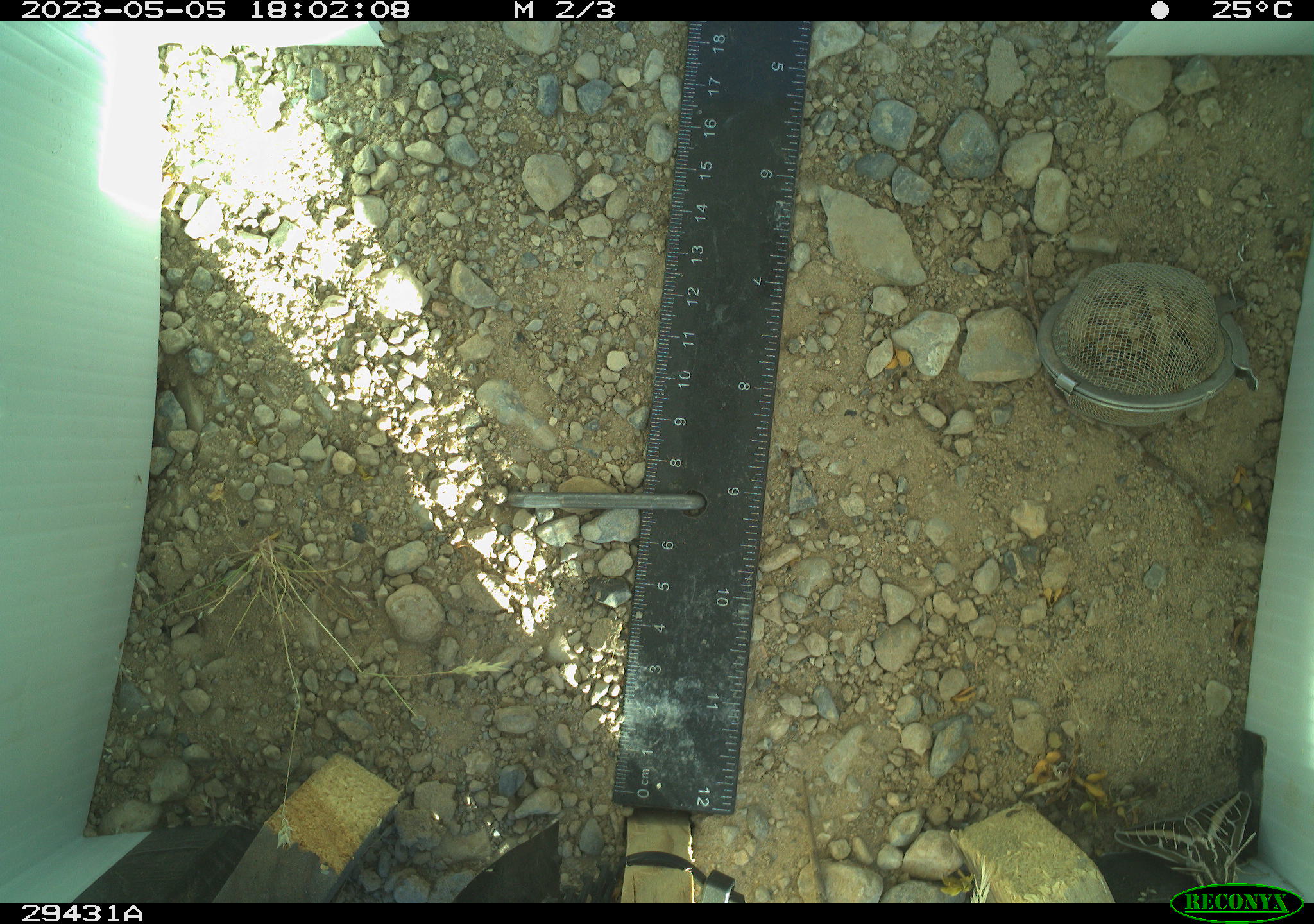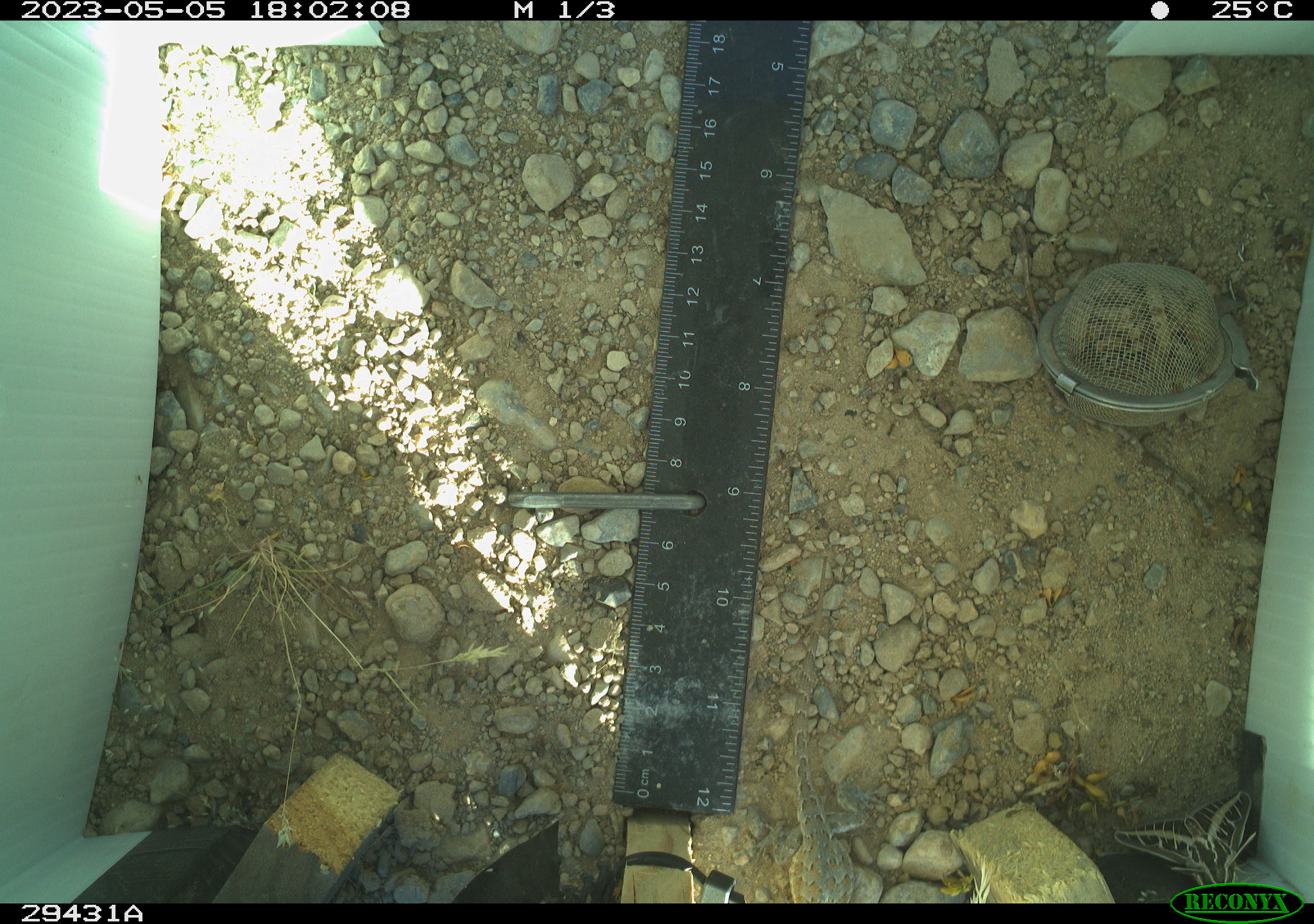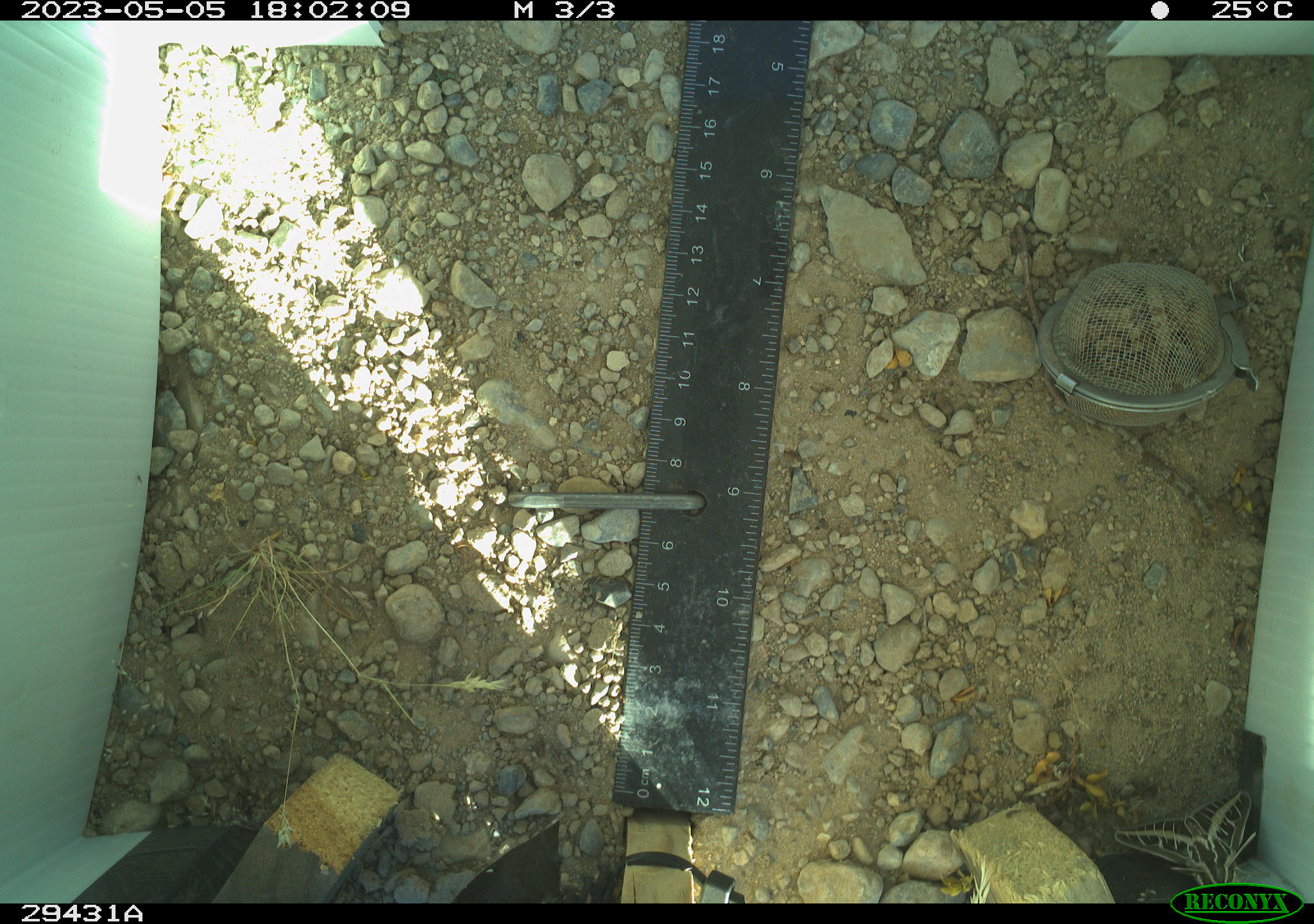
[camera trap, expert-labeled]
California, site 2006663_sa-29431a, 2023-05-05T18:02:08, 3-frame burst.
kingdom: Animalia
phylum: Chordata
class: Reptilia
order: Squamata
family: Phrynosomatidae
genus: Sceloporus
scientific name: Sceloporus graciosus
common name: common sagebrush lizard